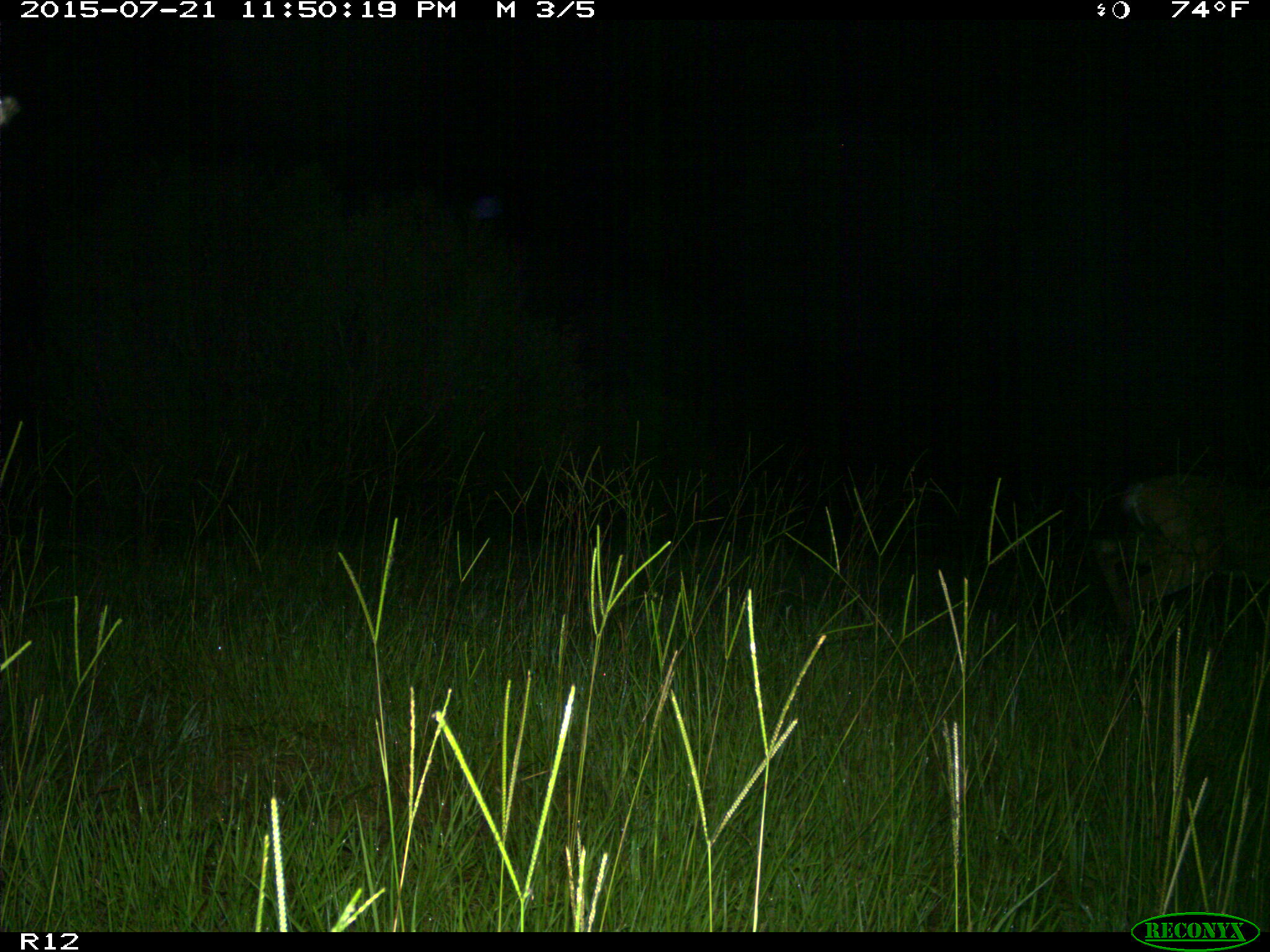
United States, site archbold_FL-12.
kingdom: Animalia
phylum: Chordata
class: Mammalia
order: Artiodactyla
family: Cervidae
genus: Odocoileus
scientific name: Odocoileus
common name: deer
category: unidentified deer